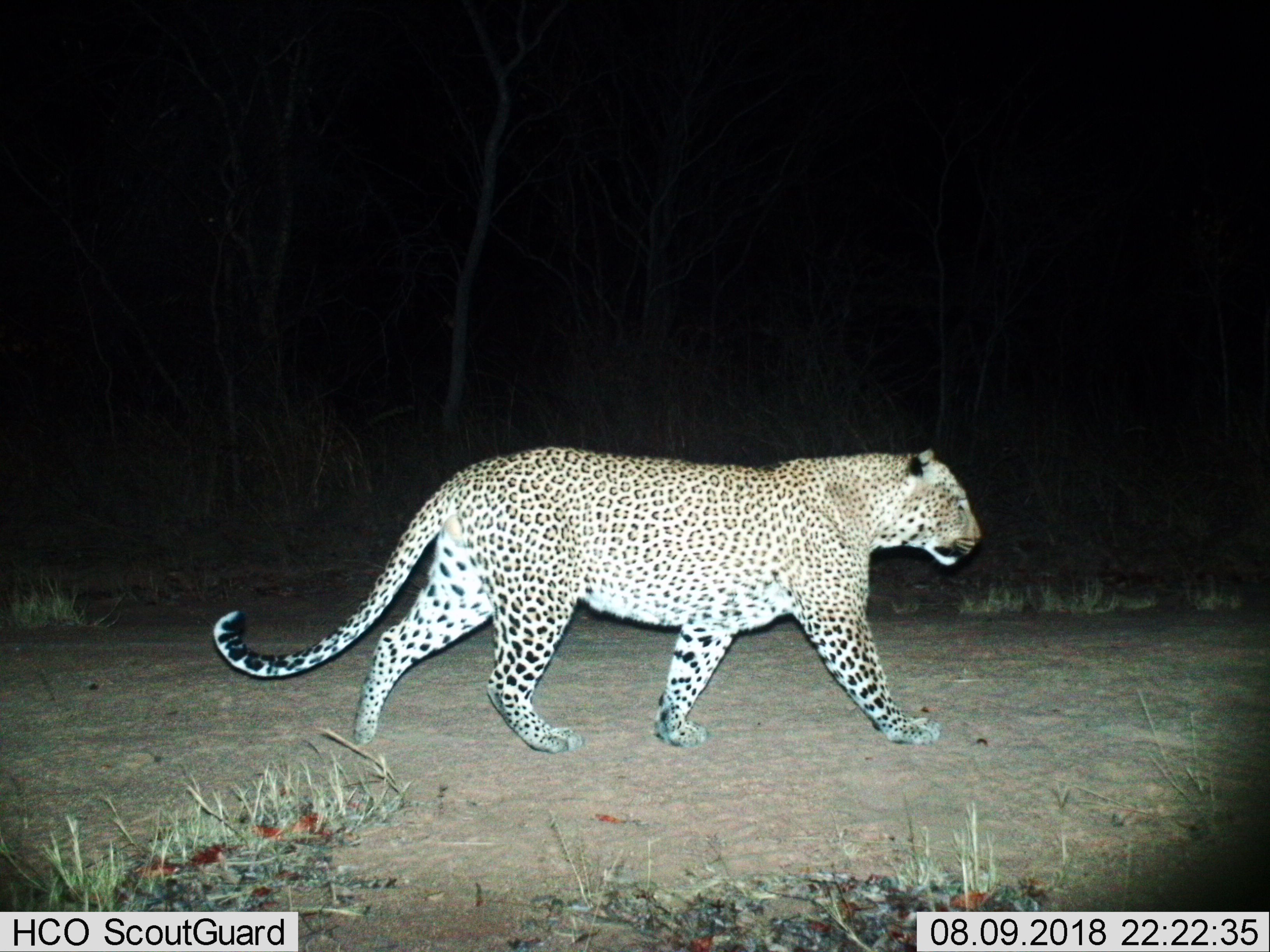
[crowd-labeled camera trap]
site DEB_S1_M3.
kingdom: Animalia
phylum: Chordata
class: Mammalia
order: Carnivora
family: Felidae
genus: Panthera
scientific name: Panthera pardus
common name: leopard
Leopard (Panthera pardus), count 1. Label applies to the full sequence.